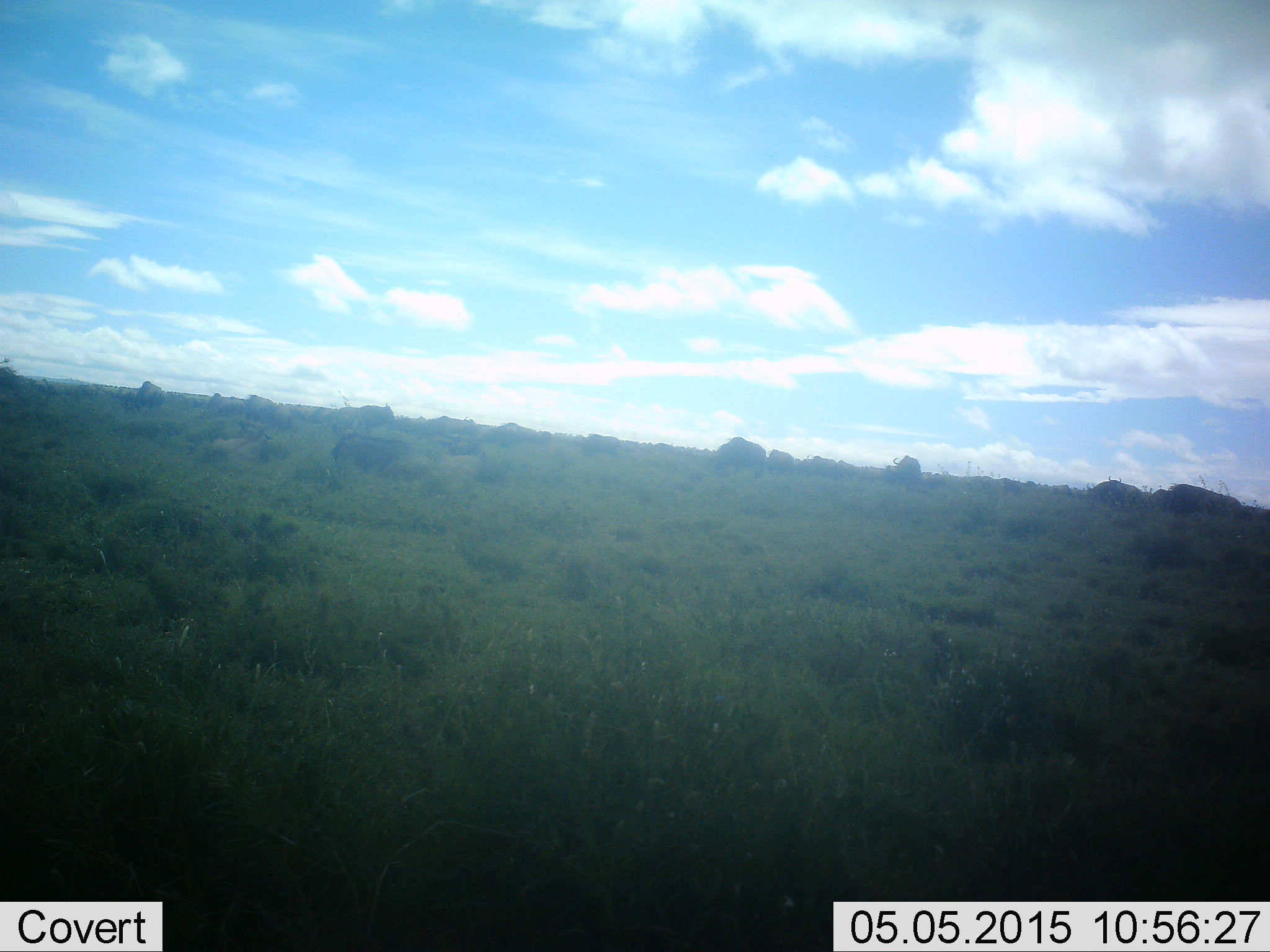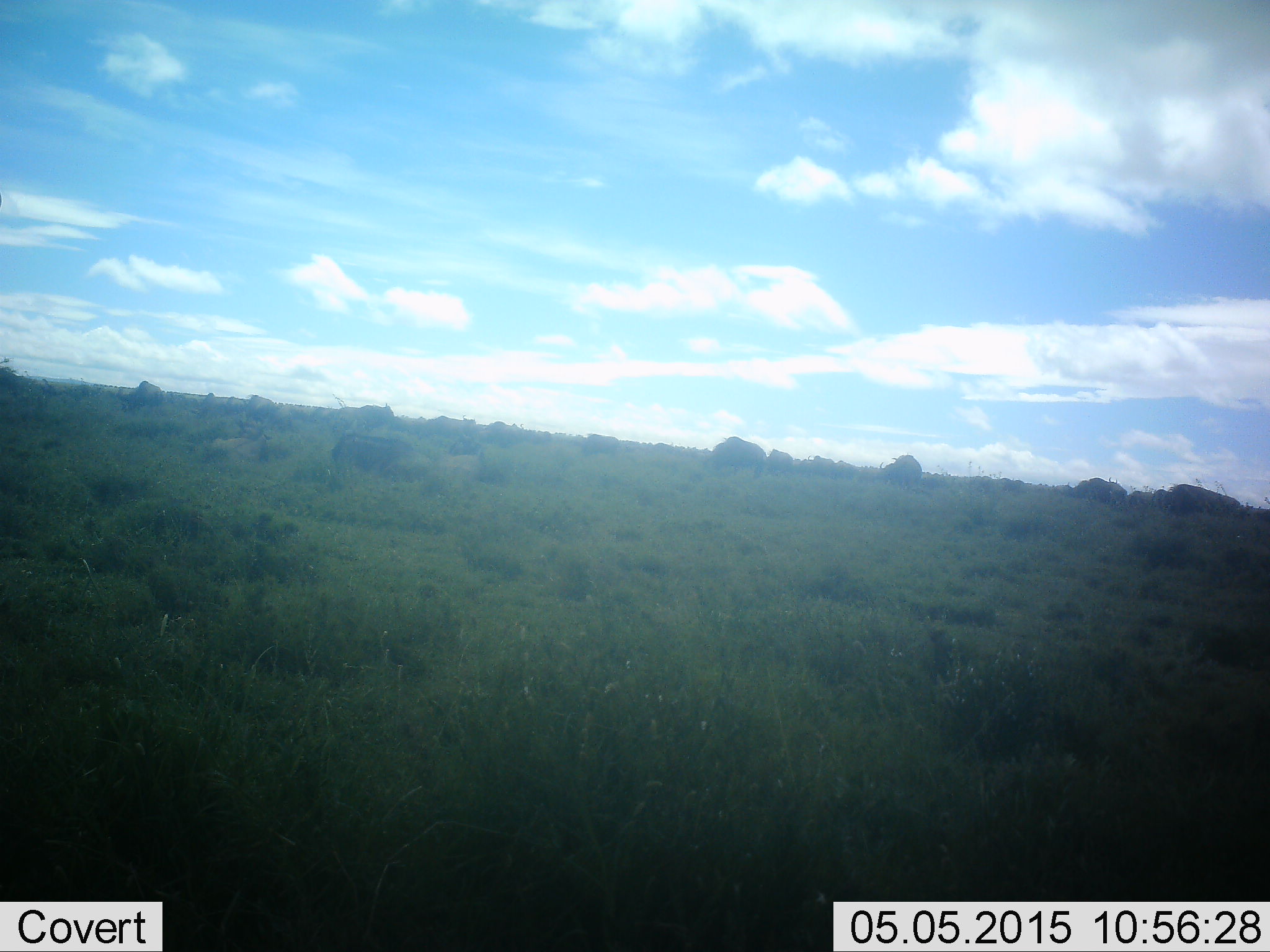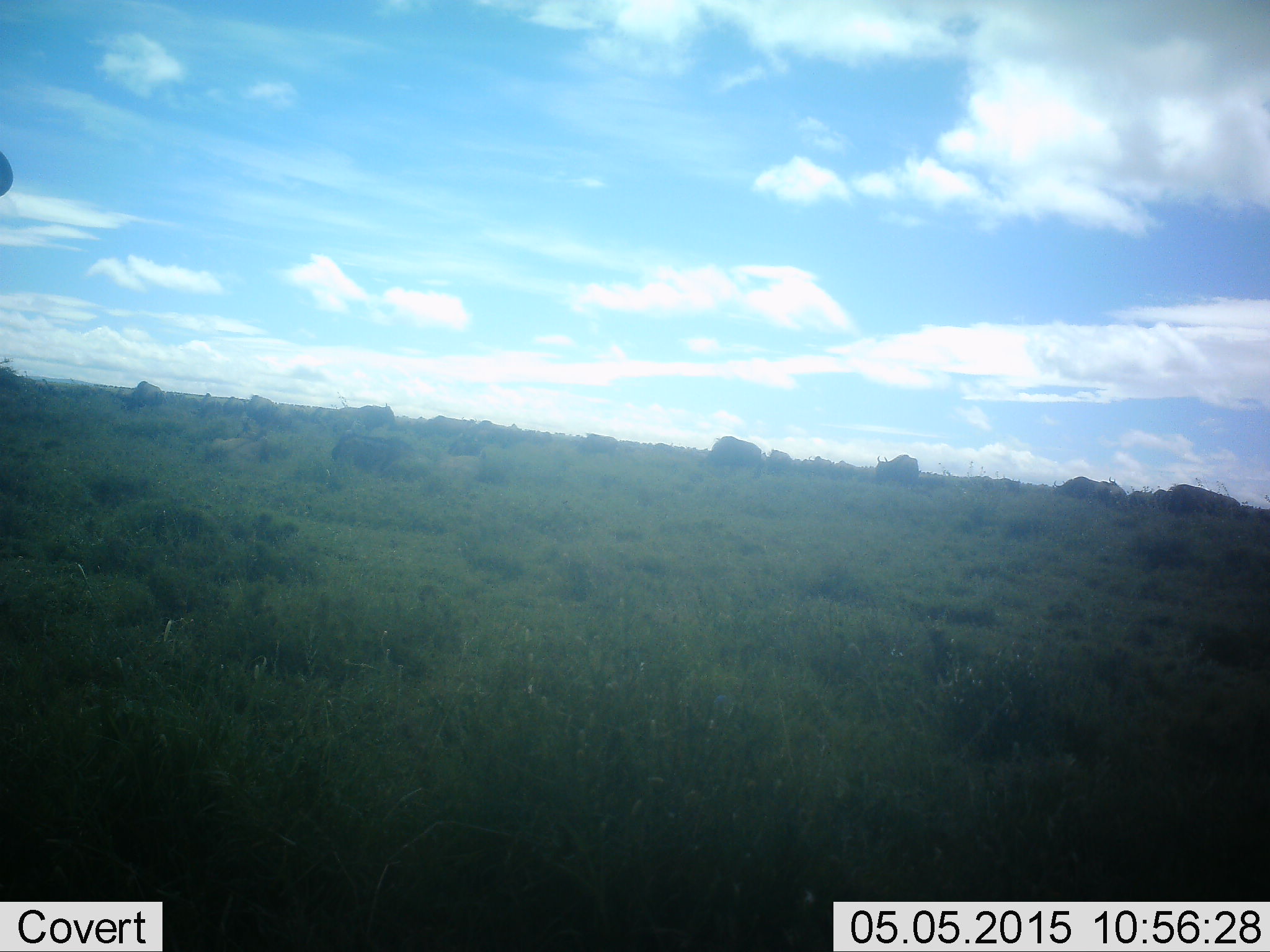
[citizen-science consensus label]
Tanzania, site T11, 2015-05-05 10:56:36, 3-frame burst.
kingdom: Animalia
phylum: Chordata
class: Mammalia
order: Artiodactyla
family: Bovidae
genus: Connochaetes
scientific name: Connochaetes taurinus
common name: blue wildebeest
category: wildebeest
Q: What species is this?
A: Wildebeest (blue wildebeest) (Connochaetes taurinus).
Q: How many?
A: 11-50.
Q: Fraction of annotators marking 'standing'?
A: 30%.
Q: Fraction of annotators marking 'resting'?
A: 20%.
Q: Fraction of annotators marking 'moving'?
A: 70%.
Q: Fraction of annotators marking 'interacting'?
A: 0%.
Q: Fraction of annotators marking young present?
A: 0%.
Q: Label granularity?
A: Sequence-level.